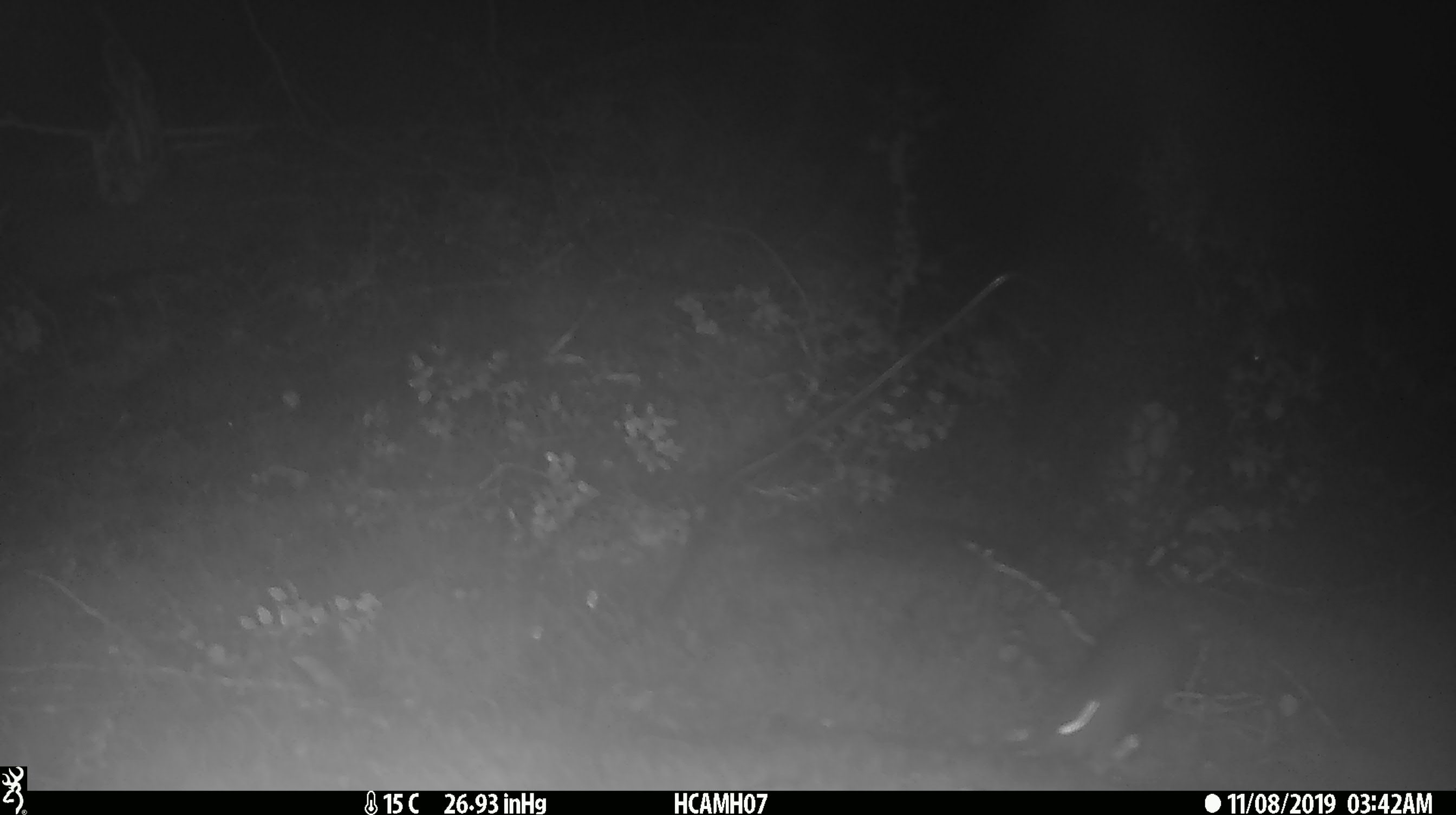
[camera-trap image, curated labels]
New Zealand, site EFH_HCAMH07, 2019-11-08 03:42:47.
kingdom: Animalia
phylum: Chordata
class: Mammalia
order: Rodentia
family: Muridae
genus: Mus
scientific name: Mus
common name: mouse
Mouse (Mus).